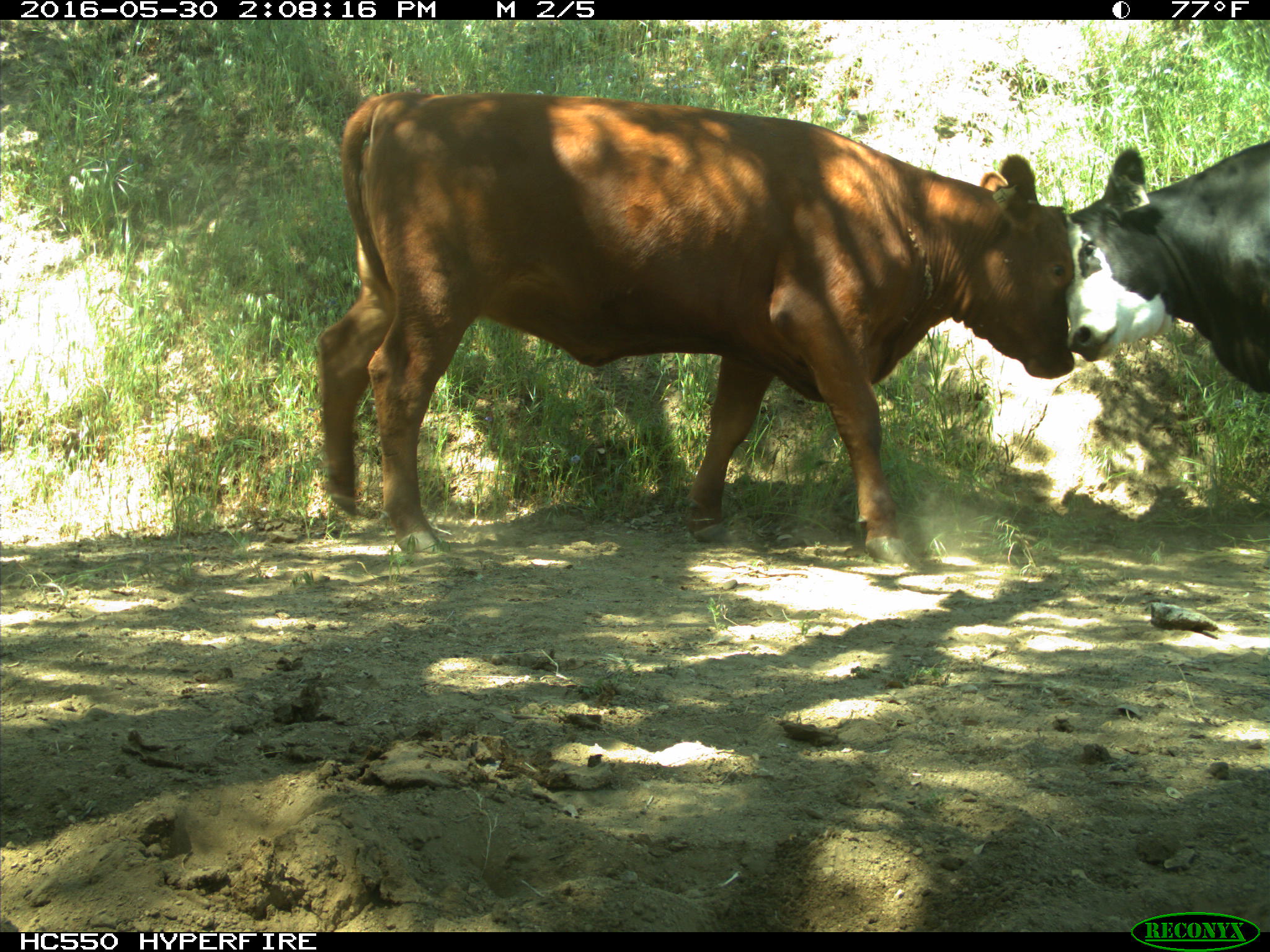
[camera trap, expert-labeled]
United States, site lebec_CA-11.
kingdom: Animalia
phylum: Chordata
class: Mammalia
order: Artiodactyla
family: Bovidae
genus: Bos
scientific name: Bos taurus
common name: domestic cow